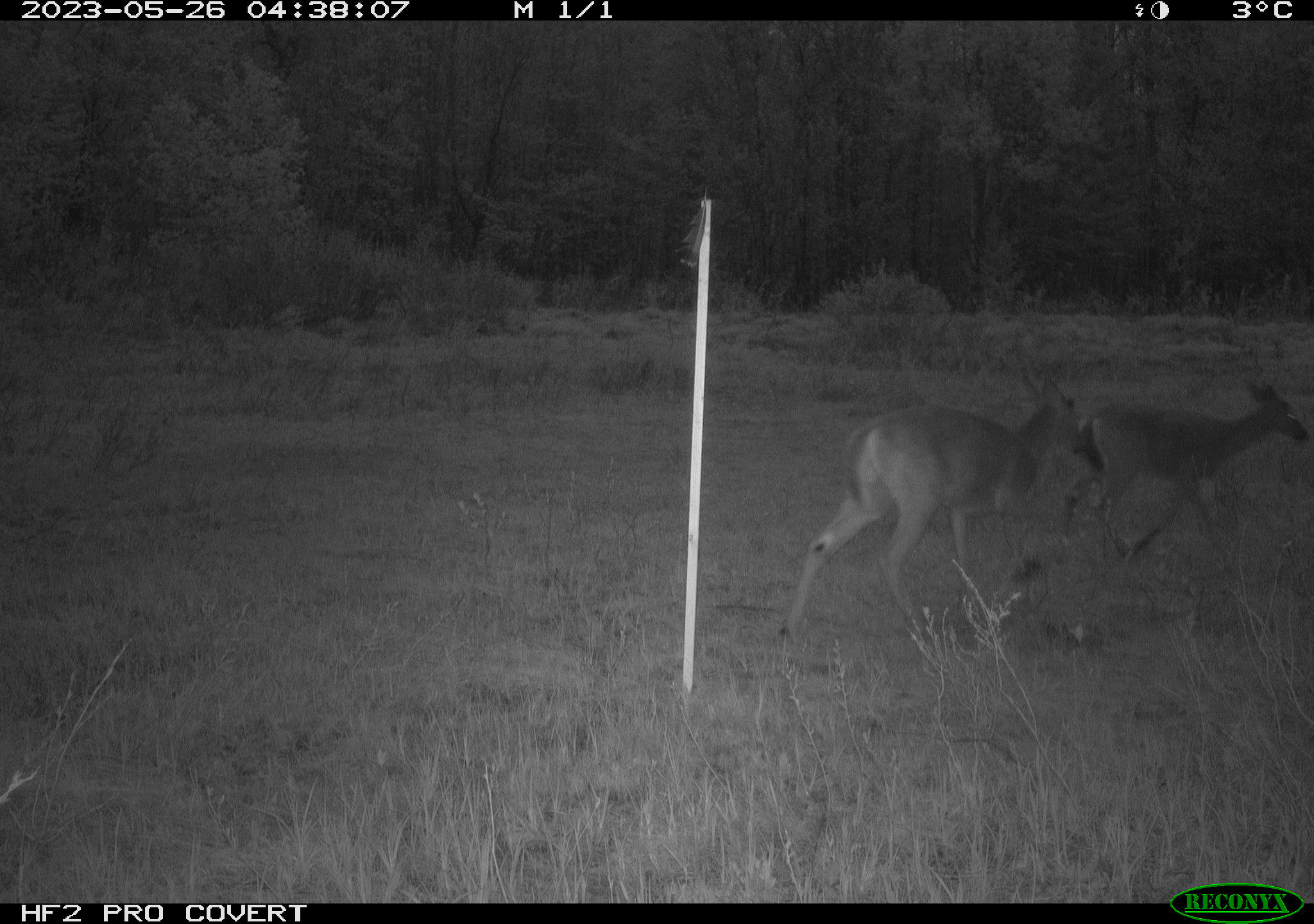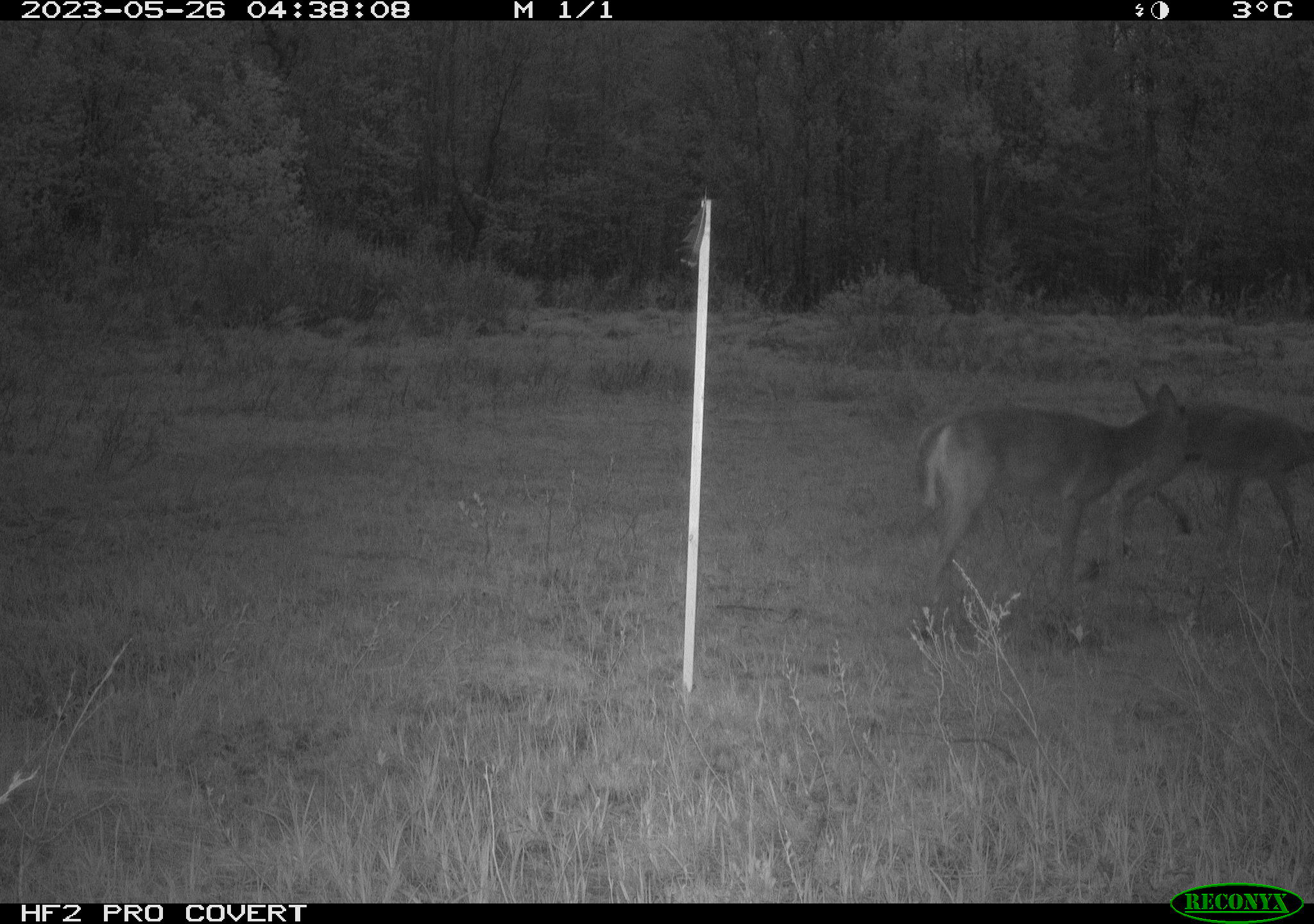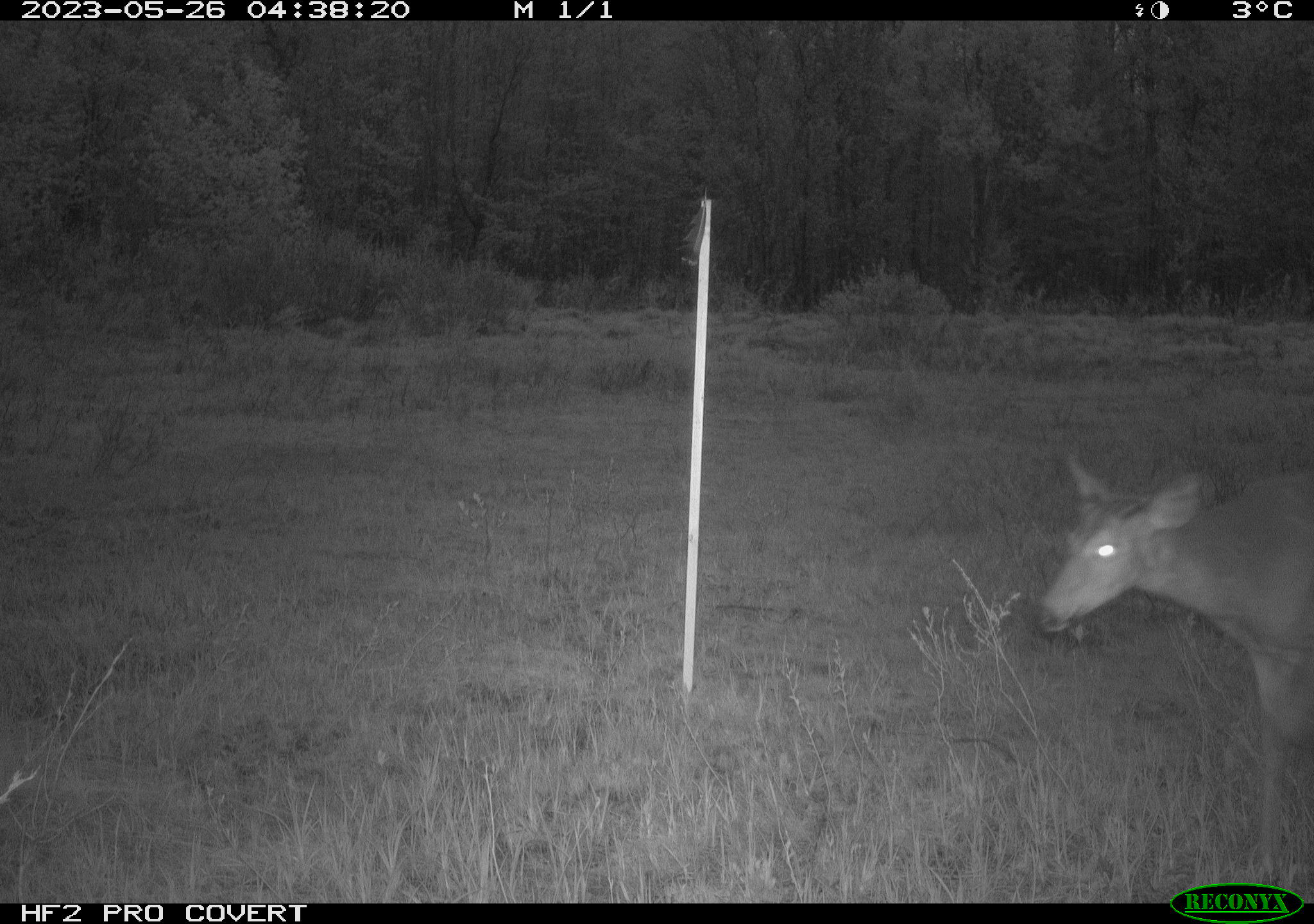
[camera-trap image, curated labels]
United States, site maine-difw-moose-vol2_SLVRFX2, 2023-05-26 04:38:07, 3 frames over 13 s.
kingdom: Animalia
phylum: Chordata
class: Mammalia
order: Artiodactyla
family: Cervidae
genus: Odocoileus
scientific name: Odocoileus virginianus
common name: white-tailed deer